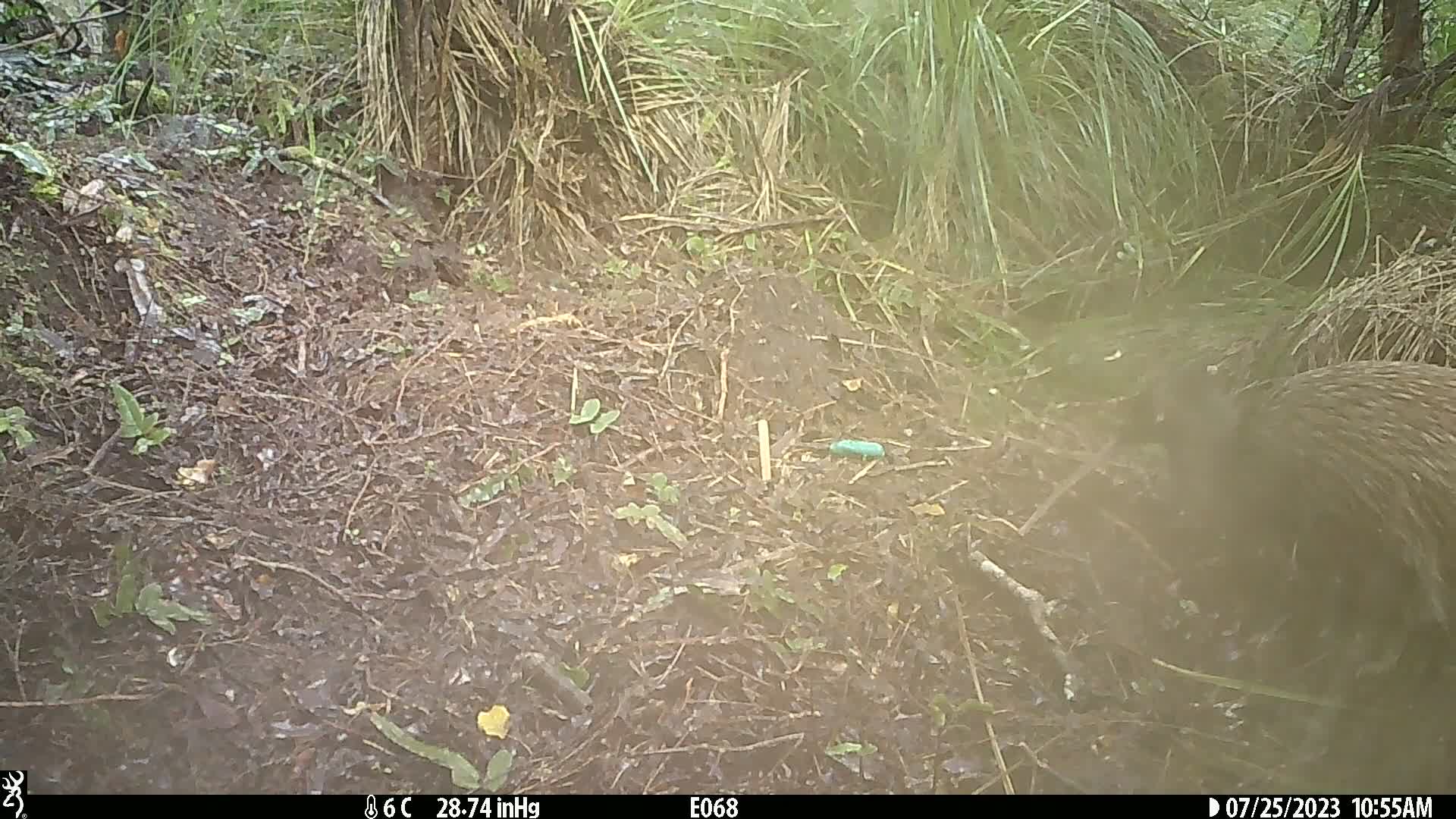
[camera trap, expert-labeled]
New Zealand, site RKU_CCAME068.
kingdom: Animalia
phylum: Chordata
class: Aves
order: Apterygiformes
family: Apterygidae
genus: Apteryx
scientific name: Apteryx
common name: kiwi